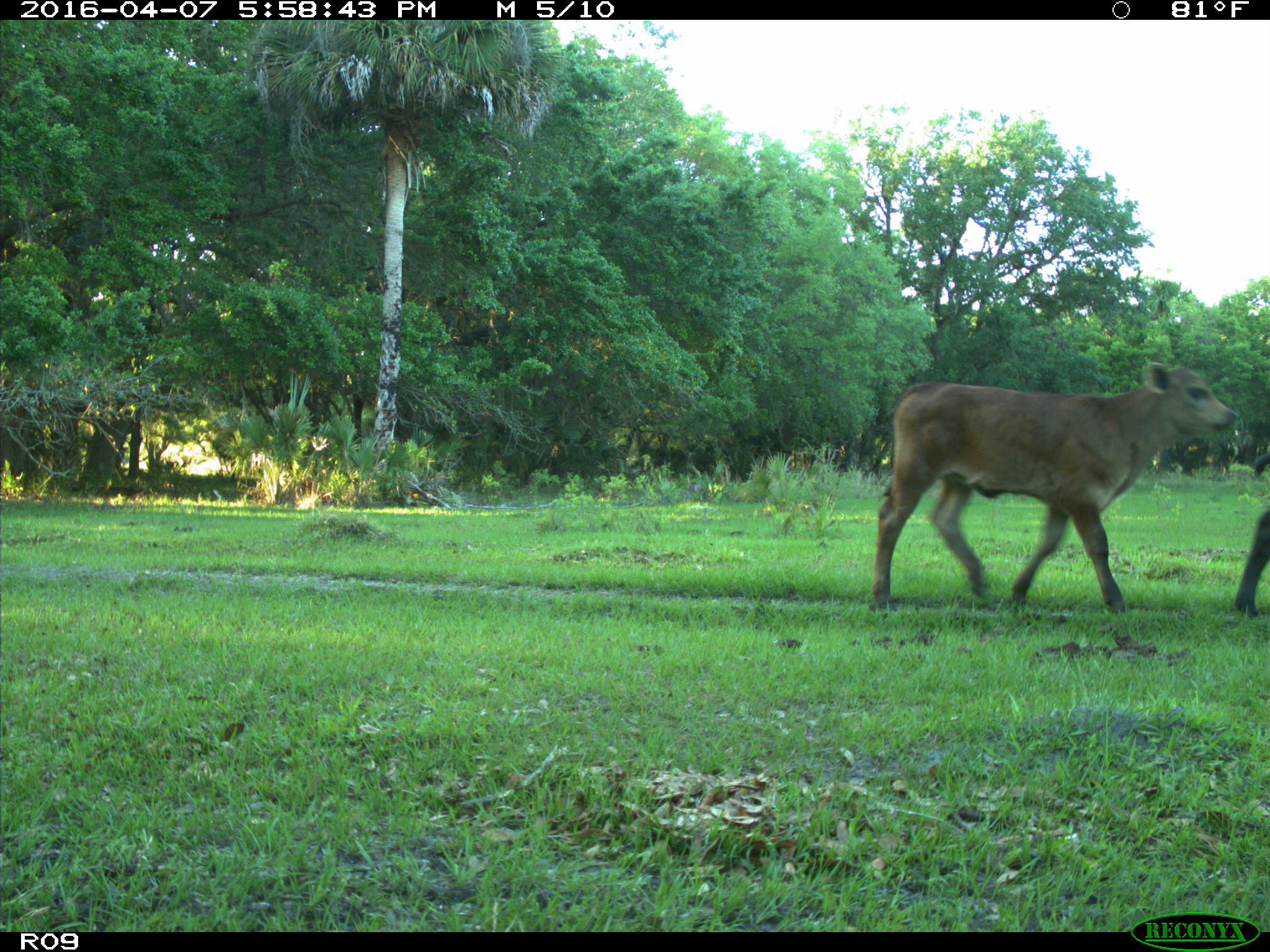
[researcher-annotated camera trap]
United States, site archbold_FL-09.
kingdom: Animalia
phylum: Chordata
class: Mammalia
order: Artiodactyla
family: Bovidae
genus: Bos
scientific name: Bos taurus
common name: domestic cow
Bos taurus (domestic cow).